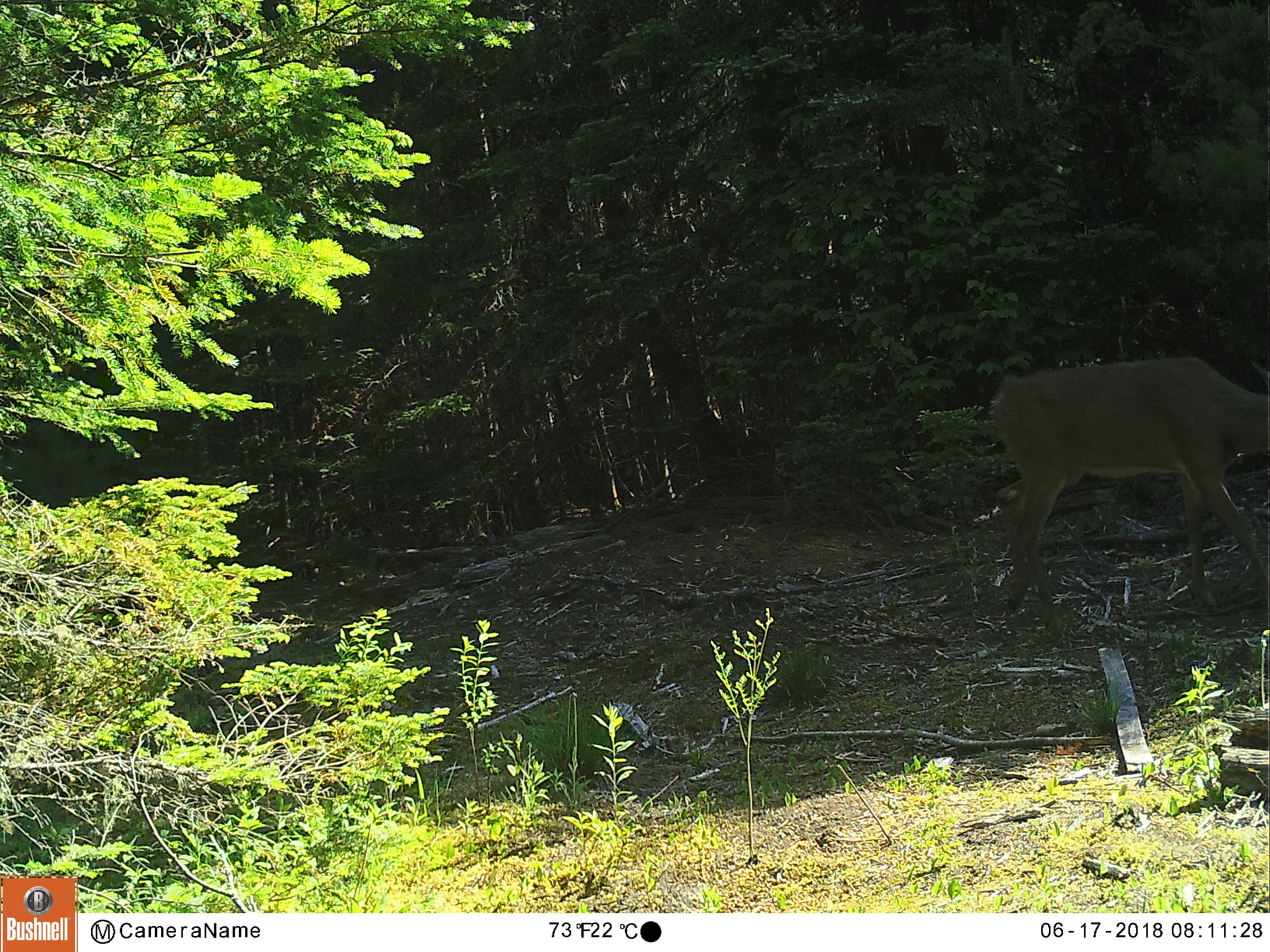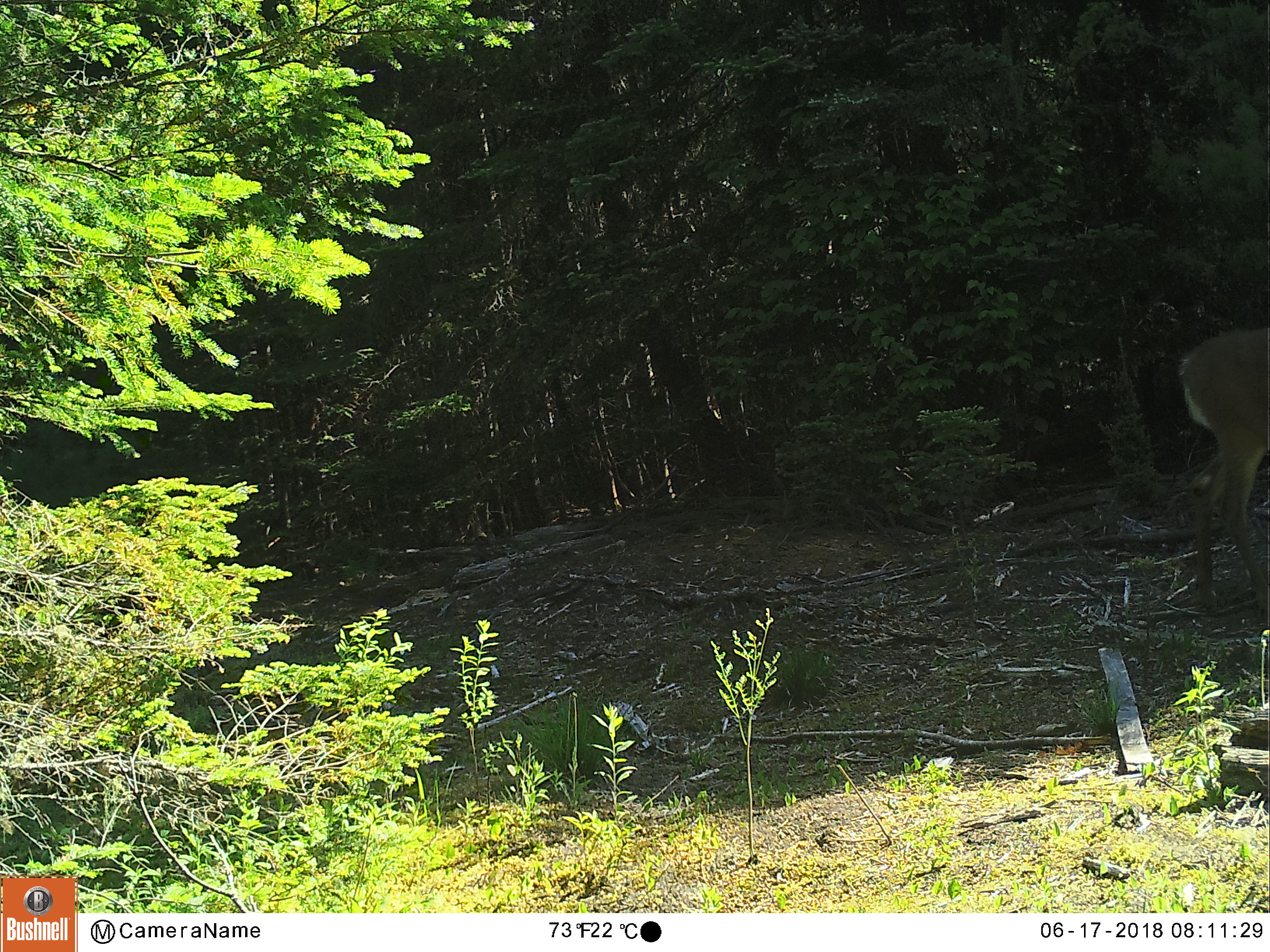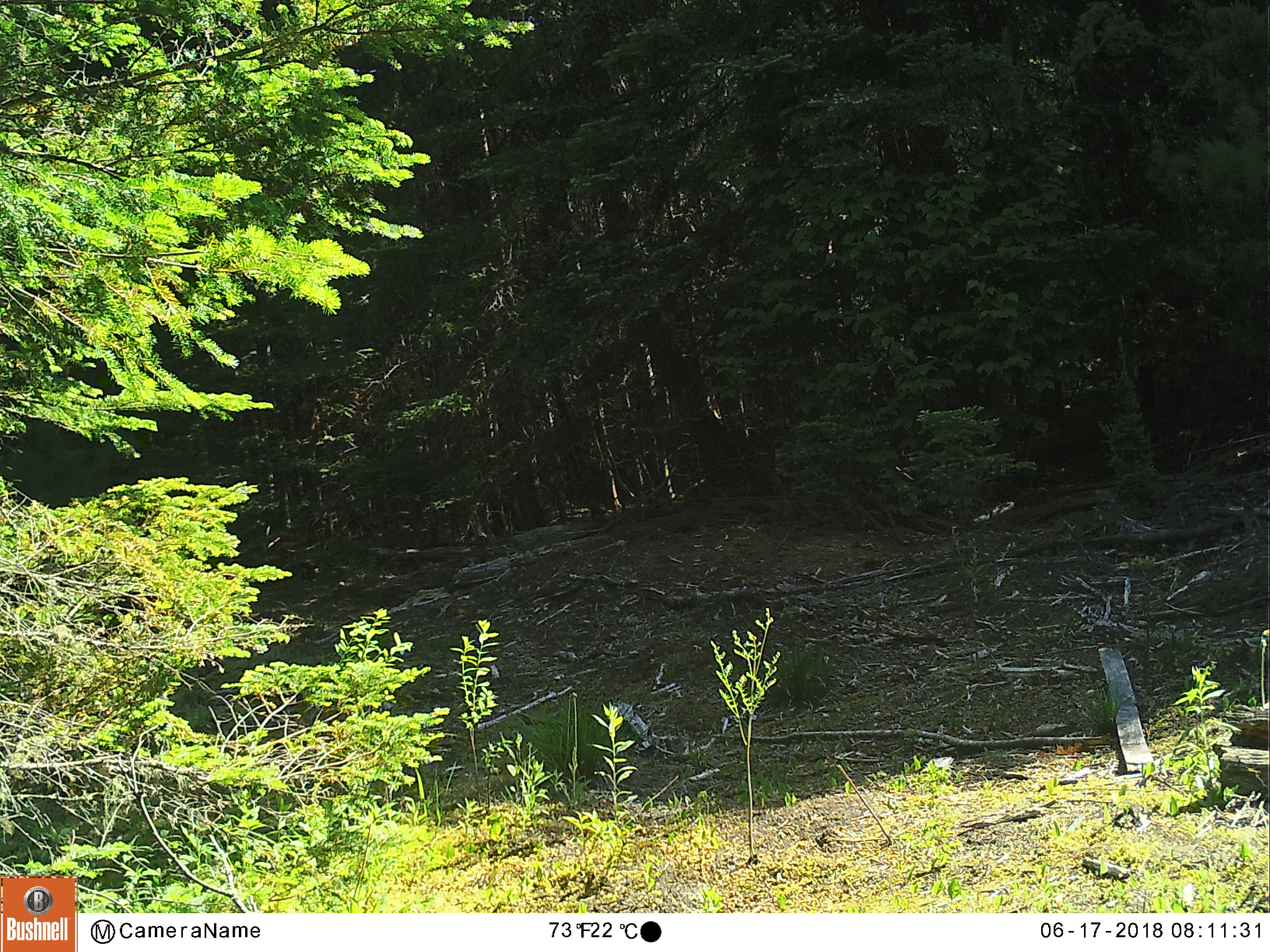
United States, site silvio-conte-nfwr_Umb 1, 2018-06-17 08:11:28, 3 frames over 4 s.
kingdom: Animalia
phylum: Chordata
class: Mammalia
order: Artiodactyla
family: Cervidae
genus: Odocoileus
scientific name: Odocoileus virginianus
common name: white-tailed deer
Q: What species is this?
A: White-tailed deer (Odocoileus virginianus).